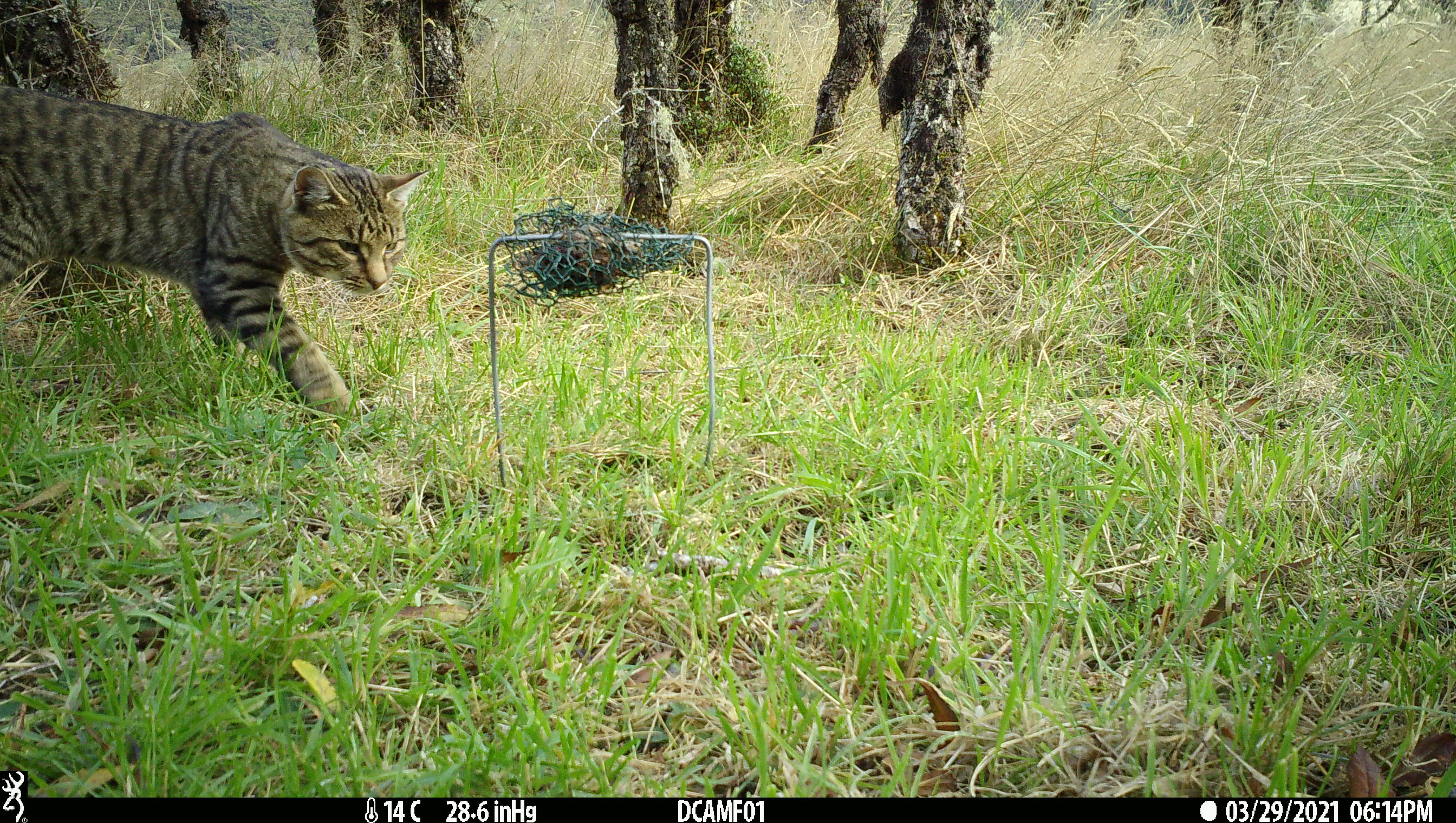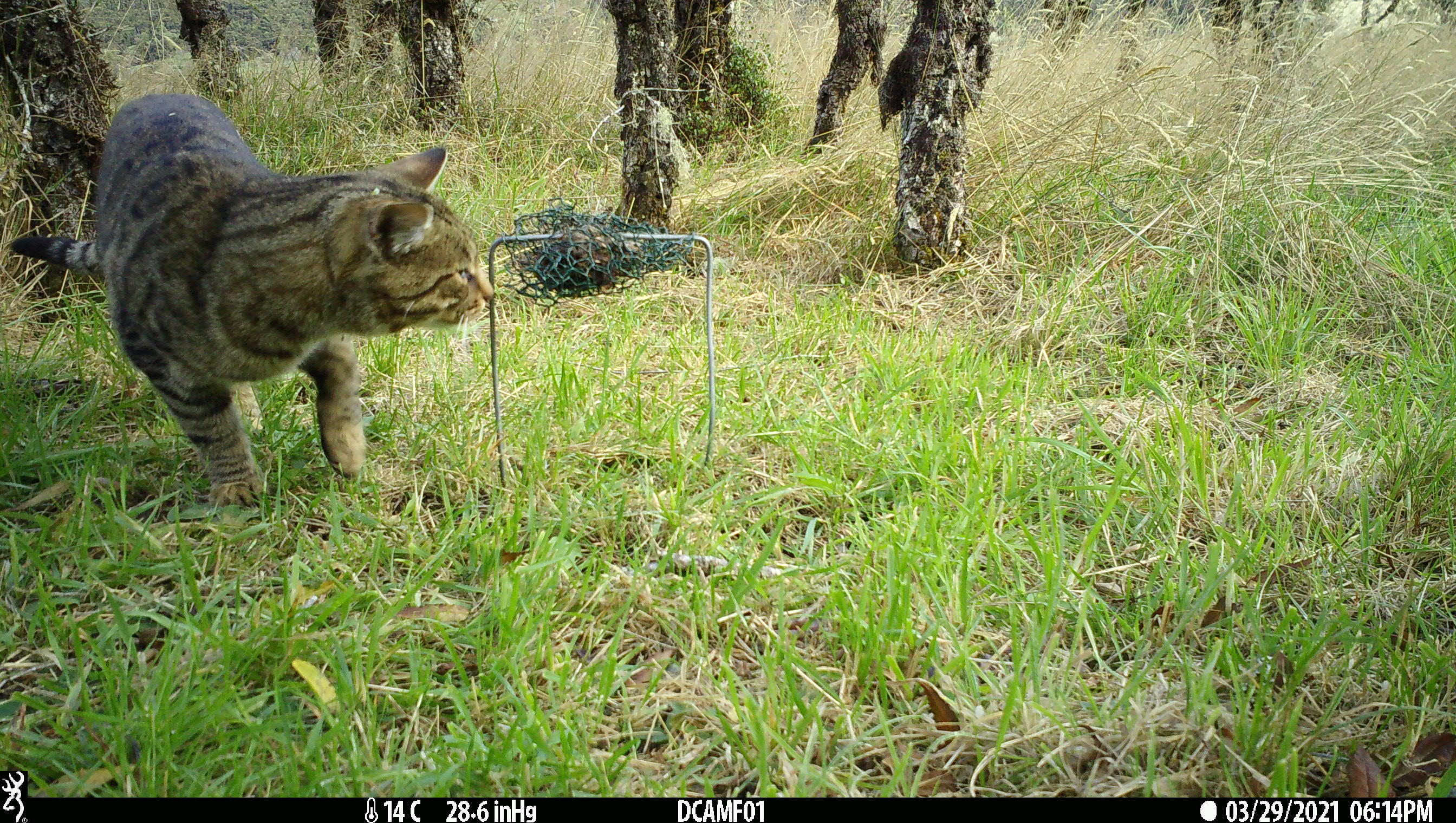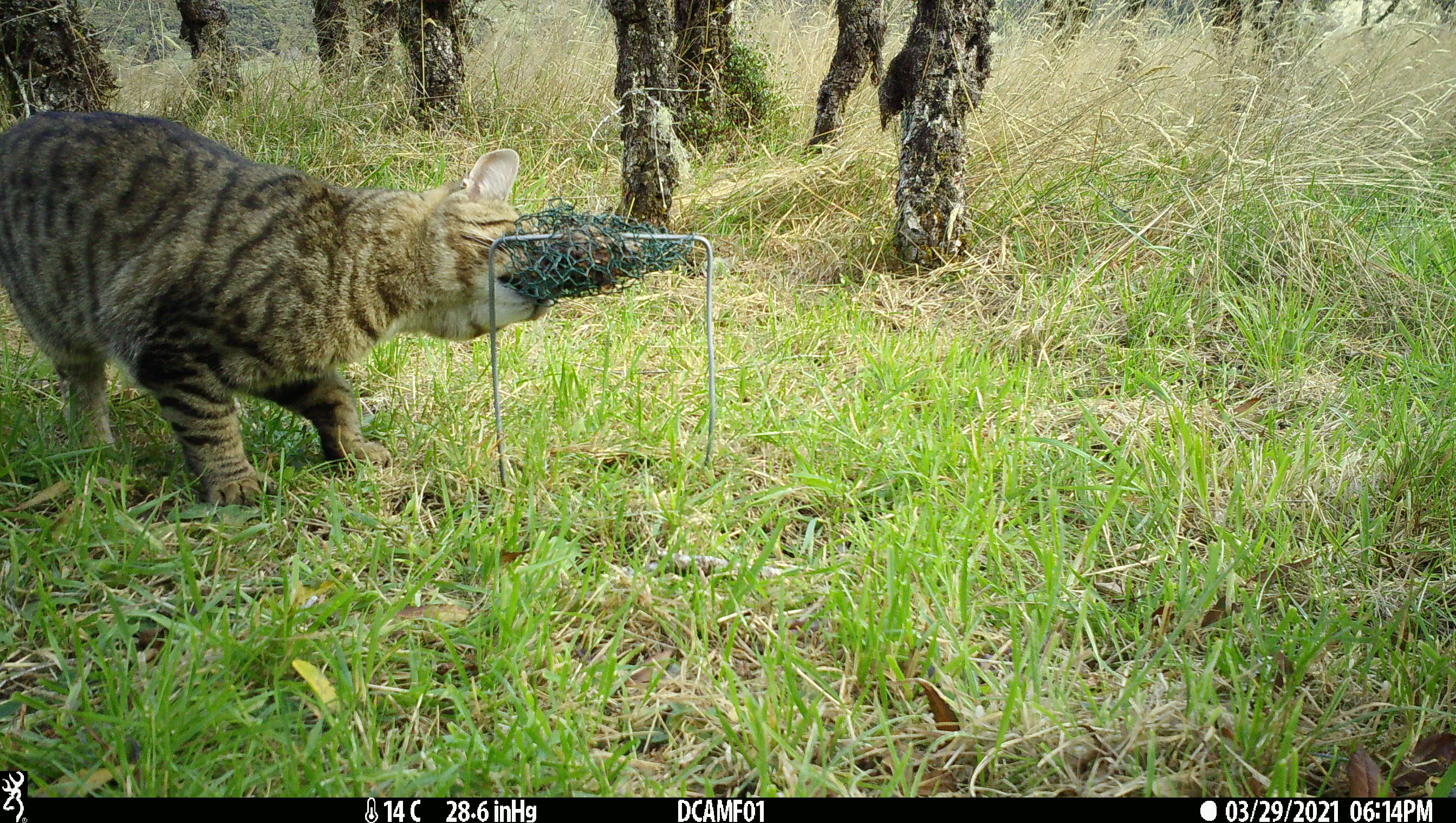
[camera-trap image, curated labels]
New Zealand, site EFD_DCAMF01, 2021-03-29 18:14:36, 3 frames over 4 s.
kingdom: Animalia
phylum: Chordata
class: Mammalia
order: Carnivora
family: Felidae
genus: Felis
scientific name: Felis catus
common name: domestic cat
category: cat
Cat (domestic cat) (Felis catus).